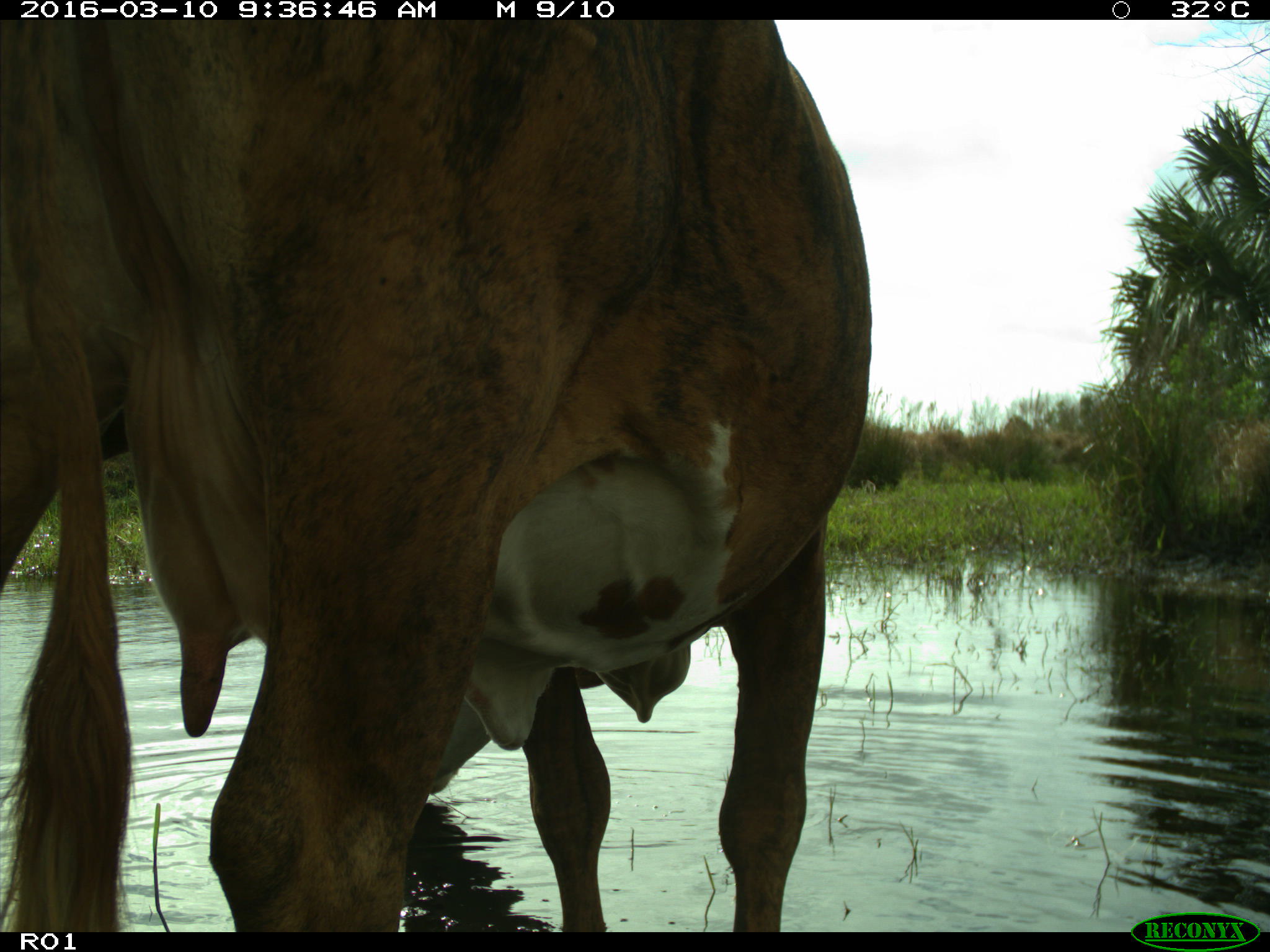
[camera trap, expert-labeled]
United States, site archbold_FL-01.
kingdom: Animalia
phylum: Chordata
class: Mammalia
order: Artiodactyla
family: Bovidae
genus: Bos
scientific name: Bos taurus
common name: domestic cow